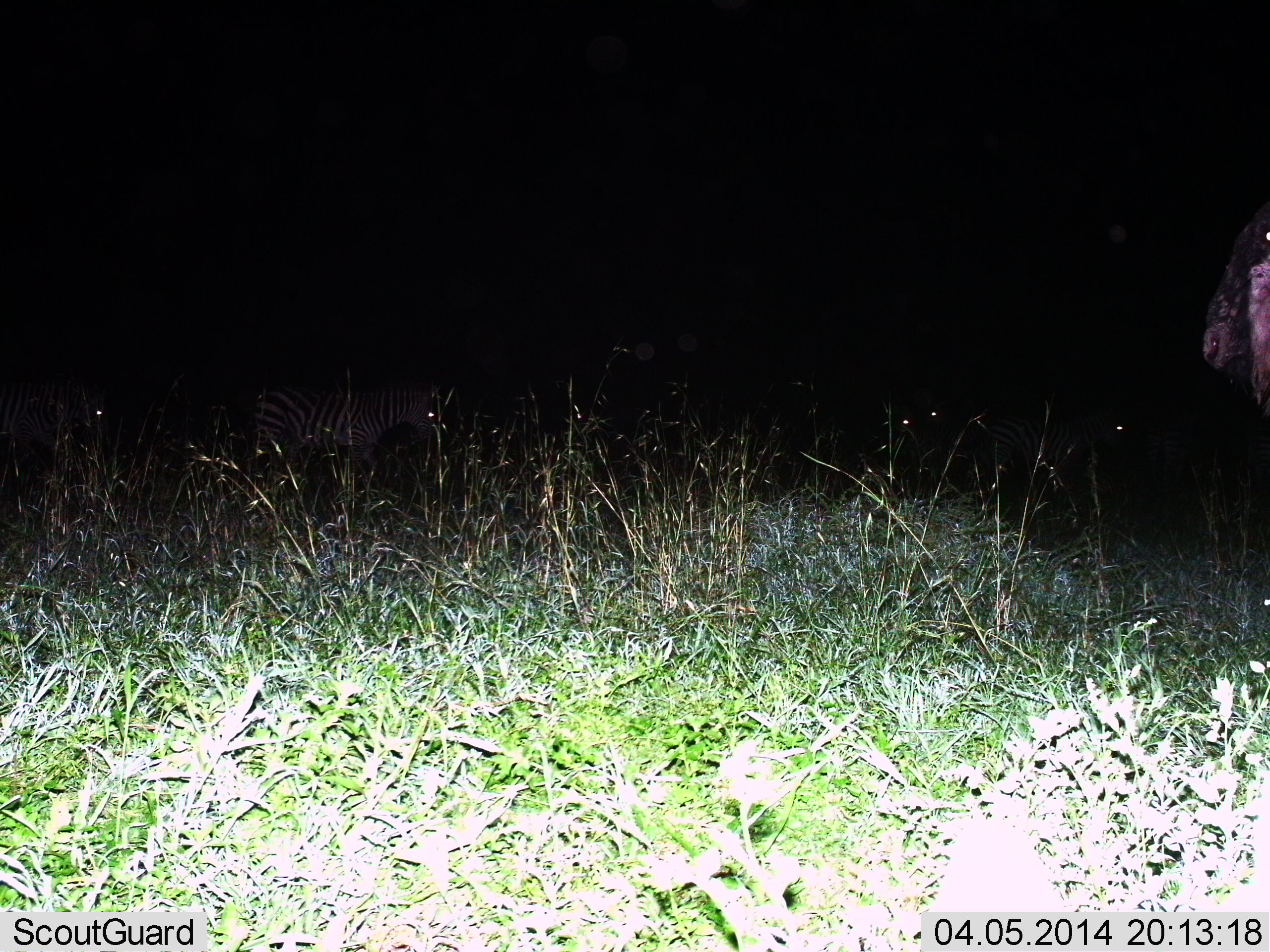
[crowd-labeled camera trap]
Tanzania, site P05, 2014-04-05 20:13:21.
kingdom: Animalia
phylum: Chordata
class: Mammalia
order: Perissodactyla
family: Equidae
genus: Equus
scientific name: Equus quagga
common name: plains zebra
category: zebra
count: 2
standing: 55%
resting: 0%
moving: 45%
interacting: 0%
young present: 0%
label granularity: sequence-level